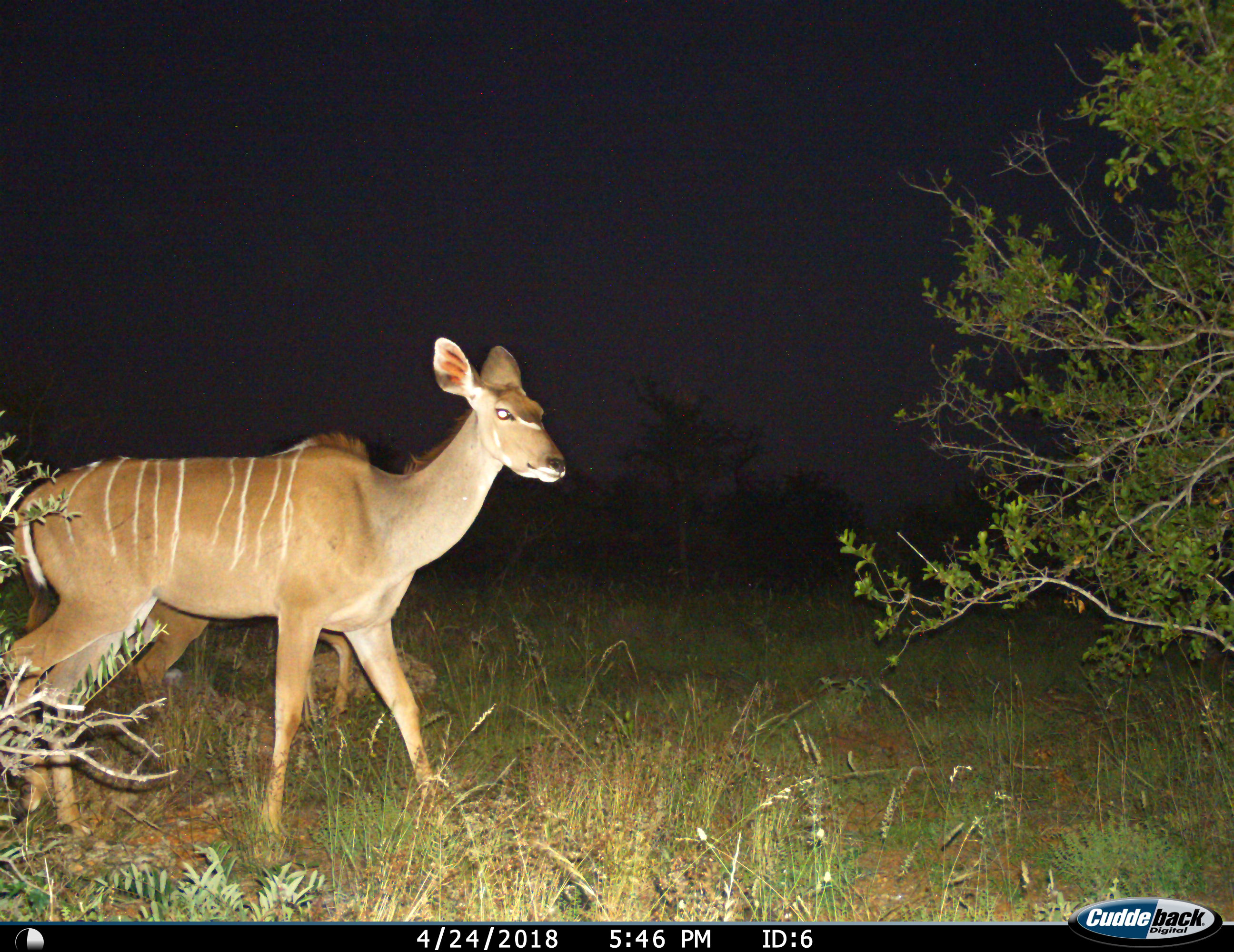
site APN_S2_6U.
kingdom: Animalia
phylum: Chordata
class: Mammalia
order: Artiodactyla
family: Bovidae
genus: Tragelaphus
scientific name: Tragelaphus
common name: kudu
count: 2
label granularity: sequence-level